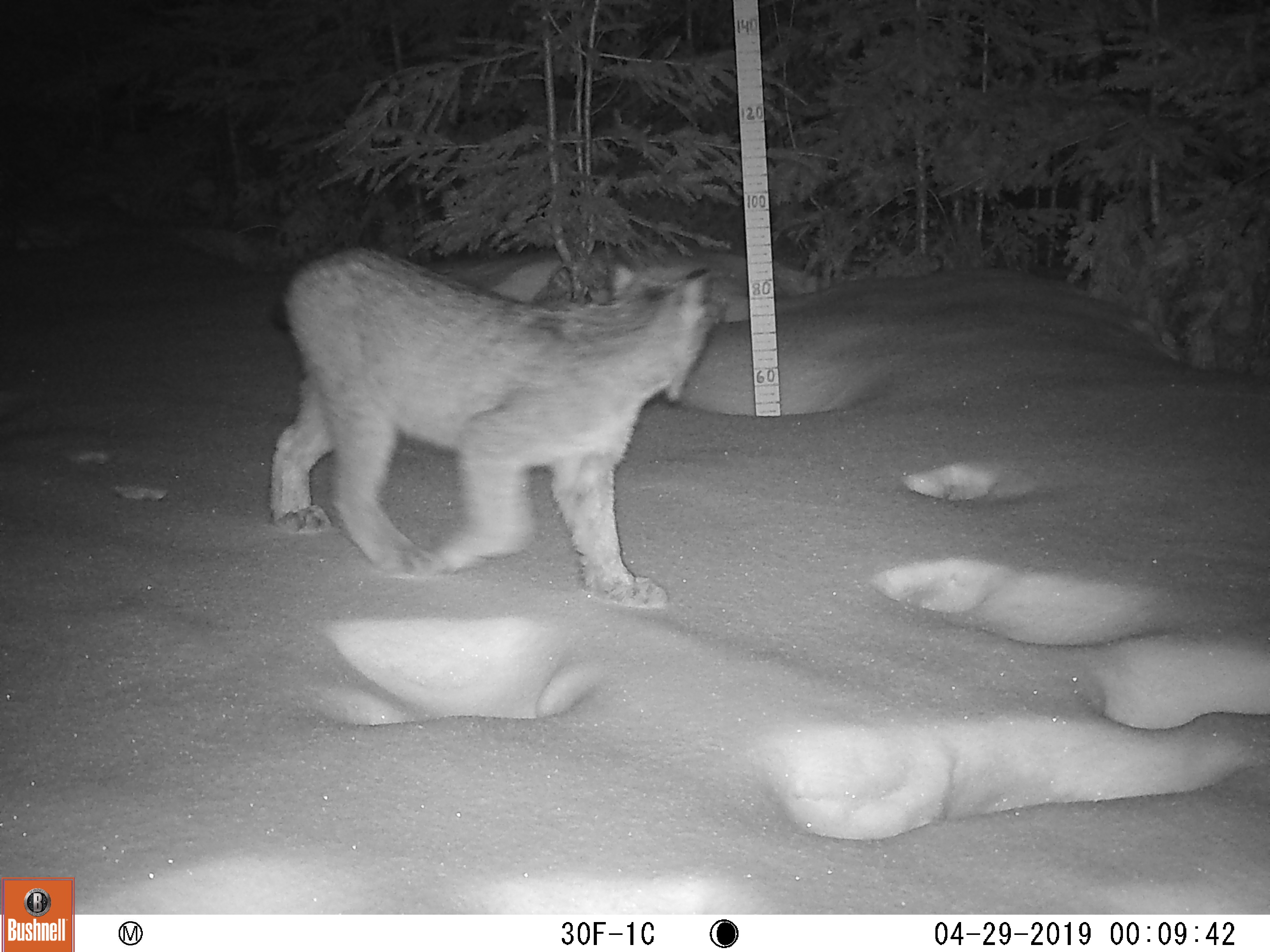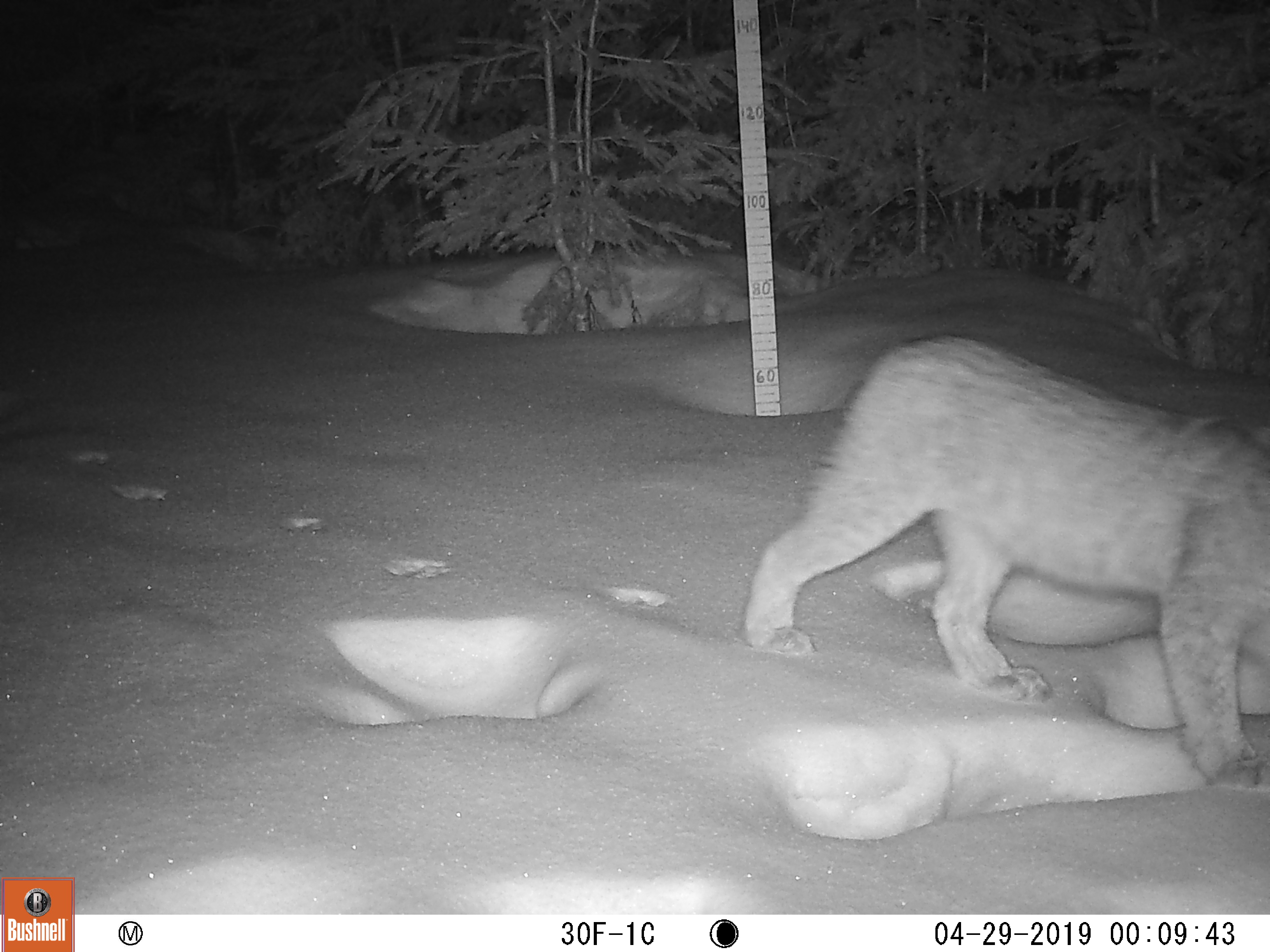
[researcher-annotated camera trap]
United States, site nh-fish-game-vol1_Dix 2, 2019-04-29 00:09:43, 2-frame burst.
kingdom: Animalia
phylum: Chordata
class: Mammalia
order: Carnivora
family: Felidae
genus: Lynx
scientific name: Lynx canadensis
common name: canada lynx